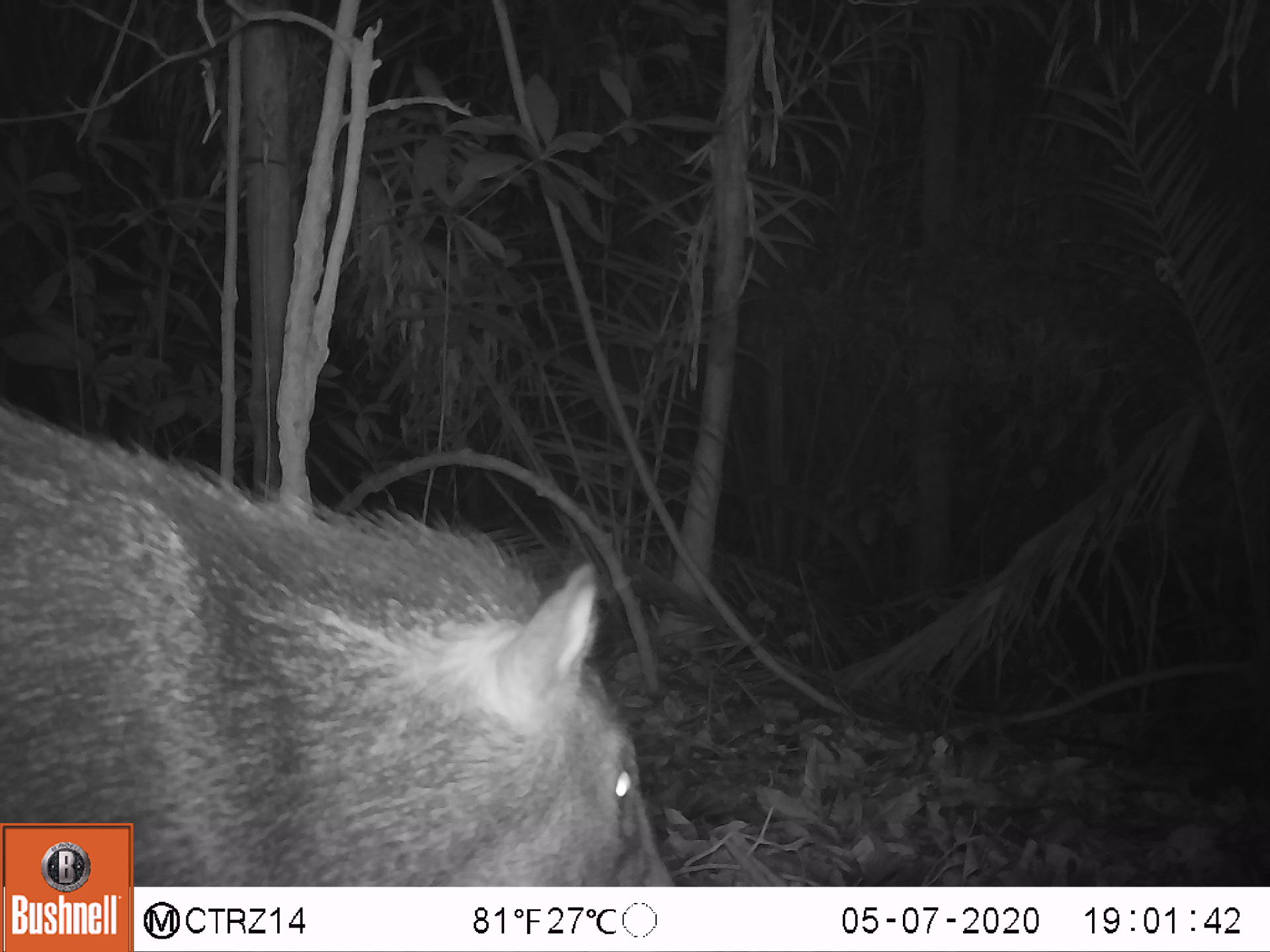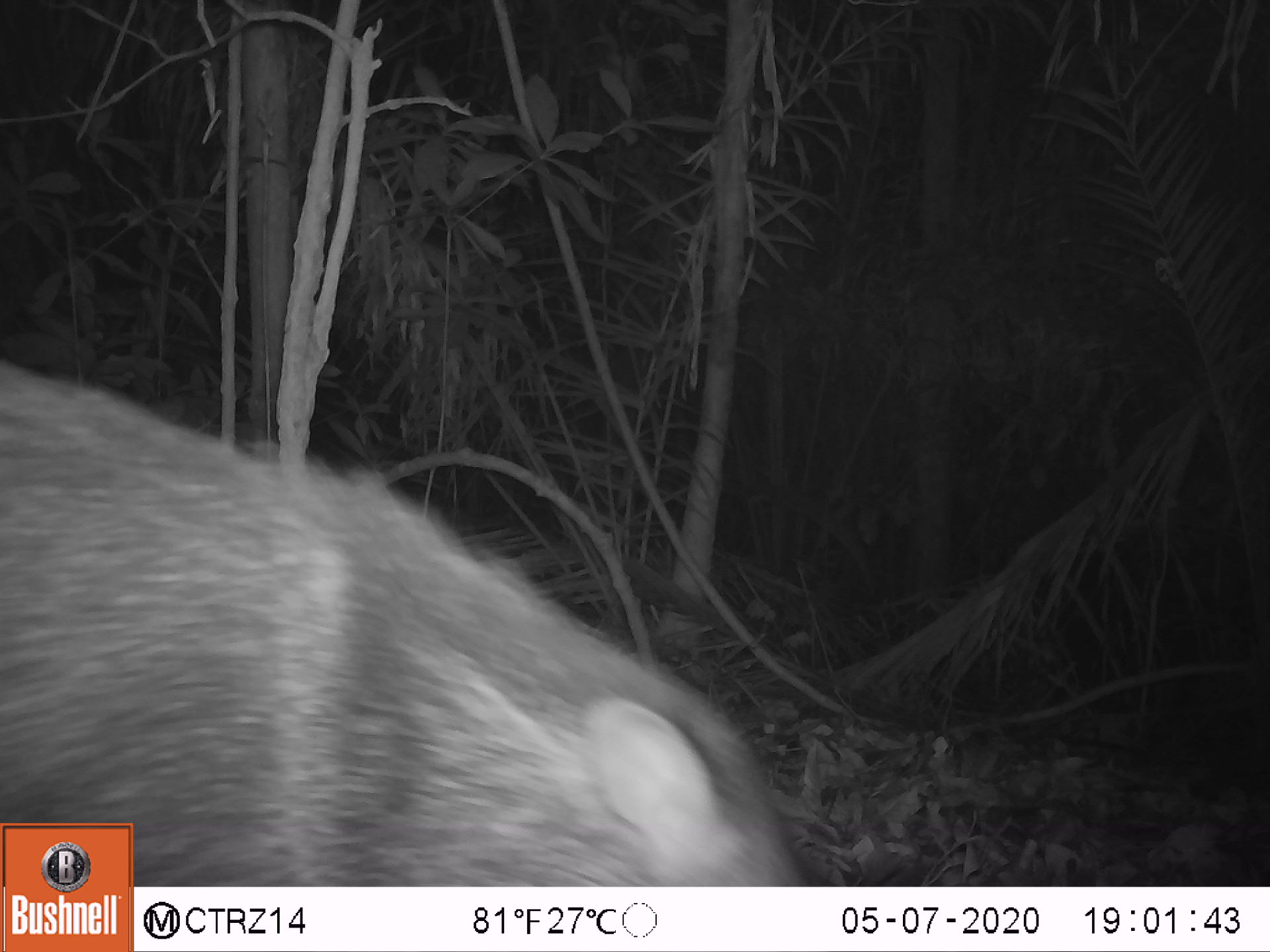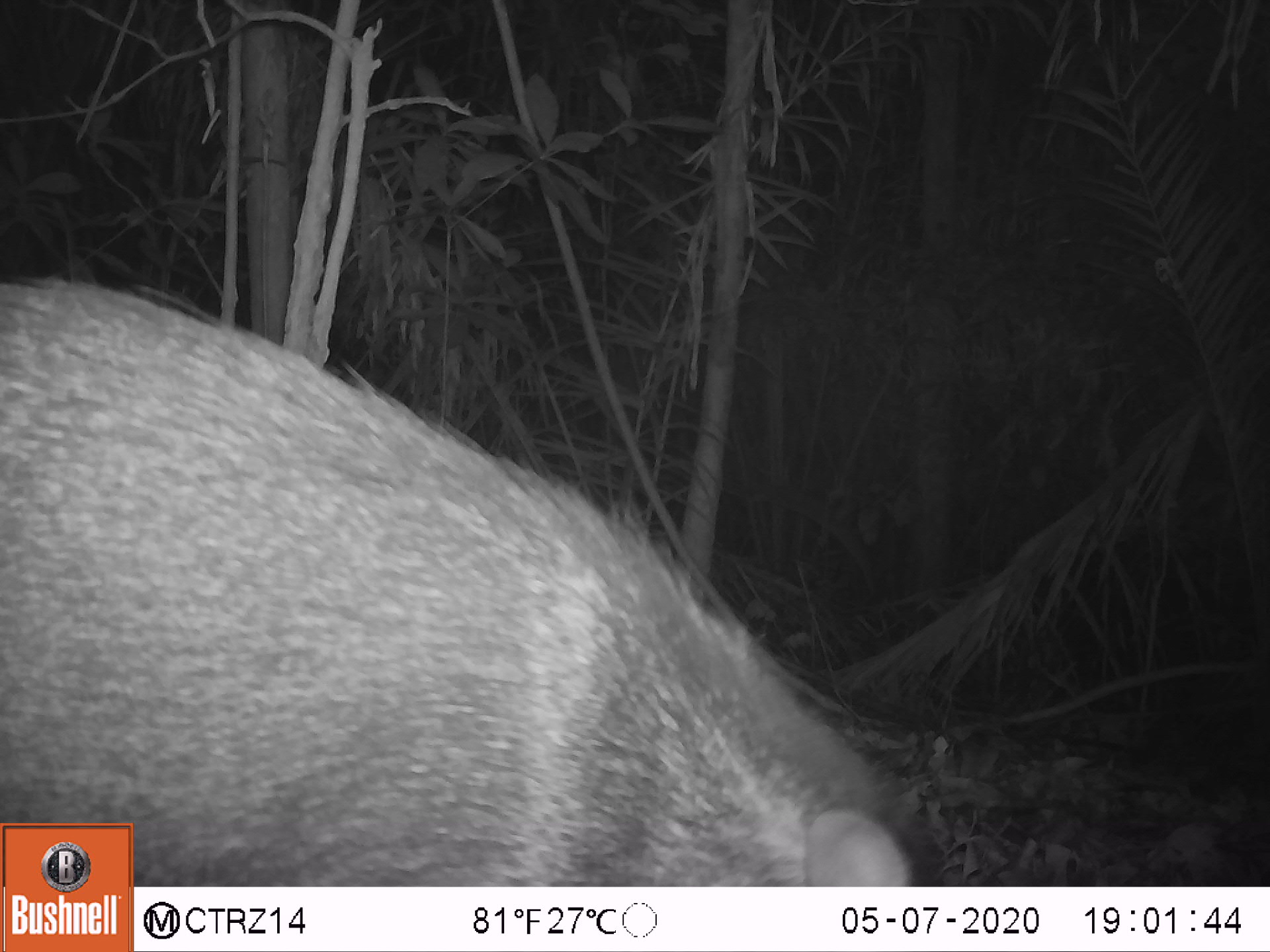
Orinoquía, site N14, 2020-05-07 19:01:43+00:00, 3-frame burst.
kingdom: Animalia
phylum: Chordata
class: Mammalia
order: Artiodactyla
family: Tayassuidae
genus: Pecari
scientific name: Pecari tajacu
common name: collared peccary